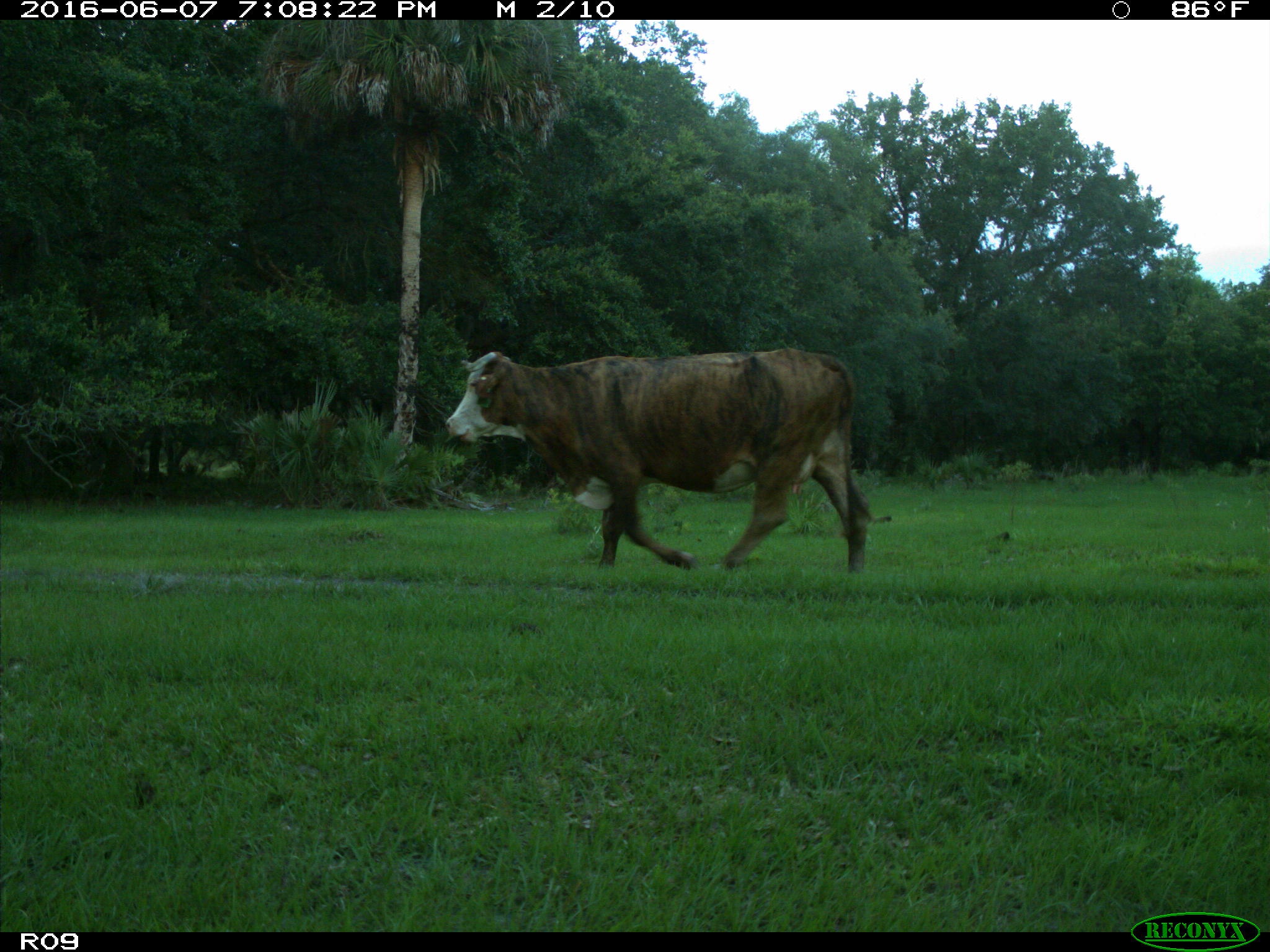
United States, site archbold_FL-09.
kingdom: Animalia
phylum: Chordata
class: Mammalia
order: Artiodactyla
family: Bovidae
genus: Bos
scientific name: Bos taurus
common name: domestic cow